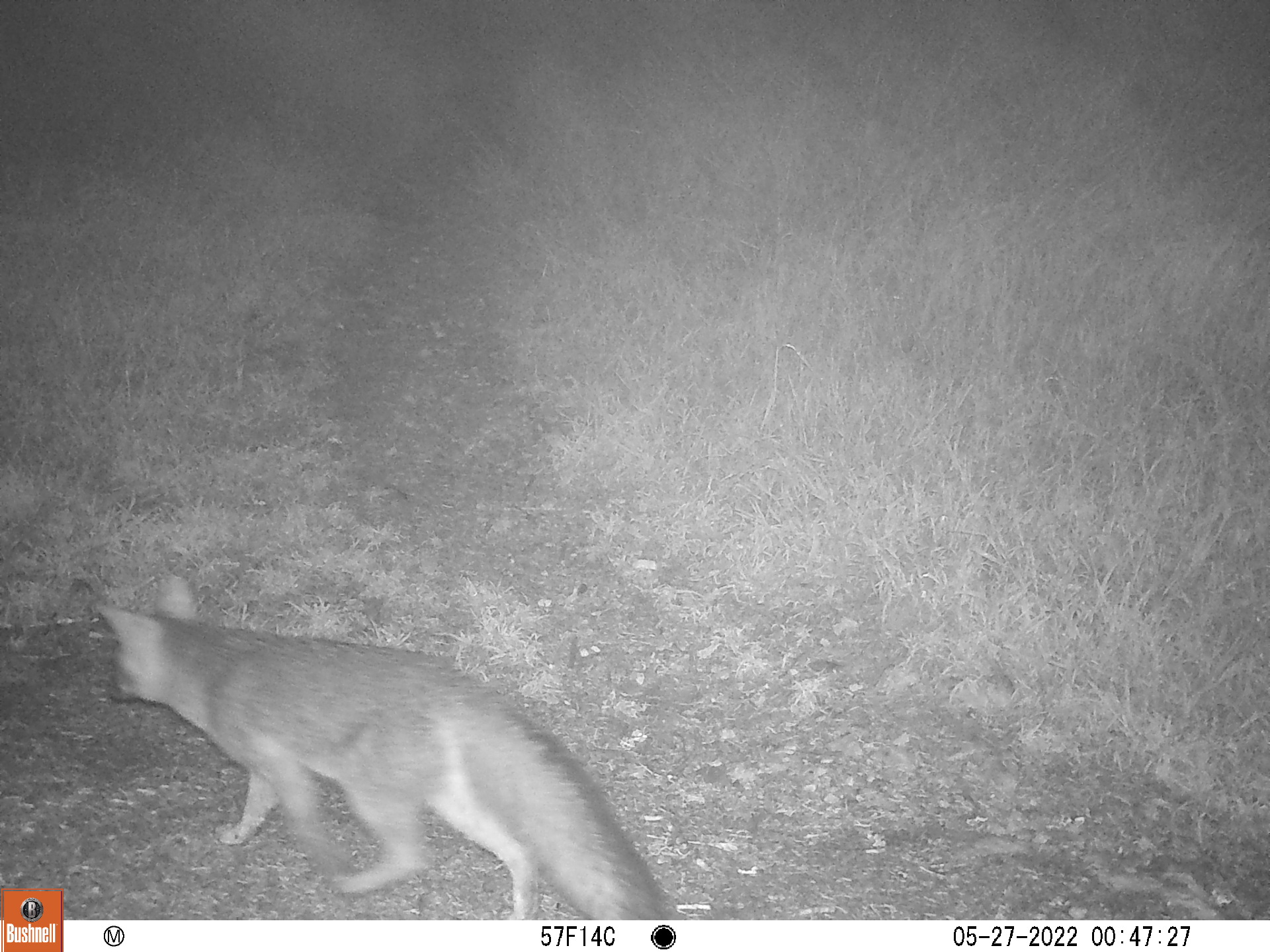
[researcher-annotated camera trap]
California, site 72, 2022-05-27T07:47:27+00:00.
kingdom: Animalia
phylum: Chordata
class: Mammalia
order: Carnivora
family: Canidae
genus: Urocyon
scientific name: Urocyon cinereoargenteus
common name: gray fox